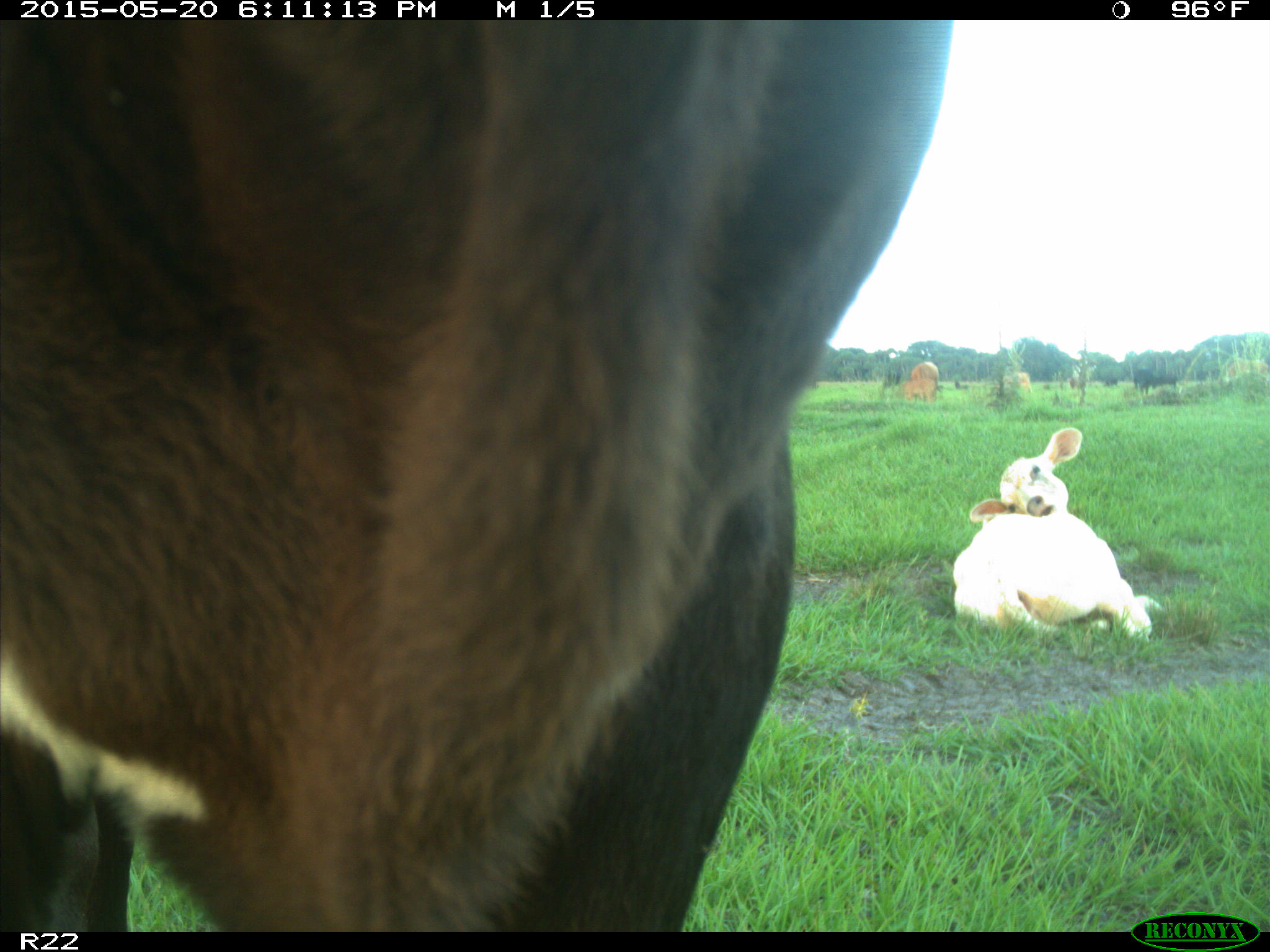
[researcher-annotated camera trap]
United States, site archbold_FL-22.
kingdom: Animalia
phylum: Chordata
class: Mammalia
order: Artiodactyla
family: Bovidae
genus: Bos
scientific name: Bos taurus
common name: domestic cow